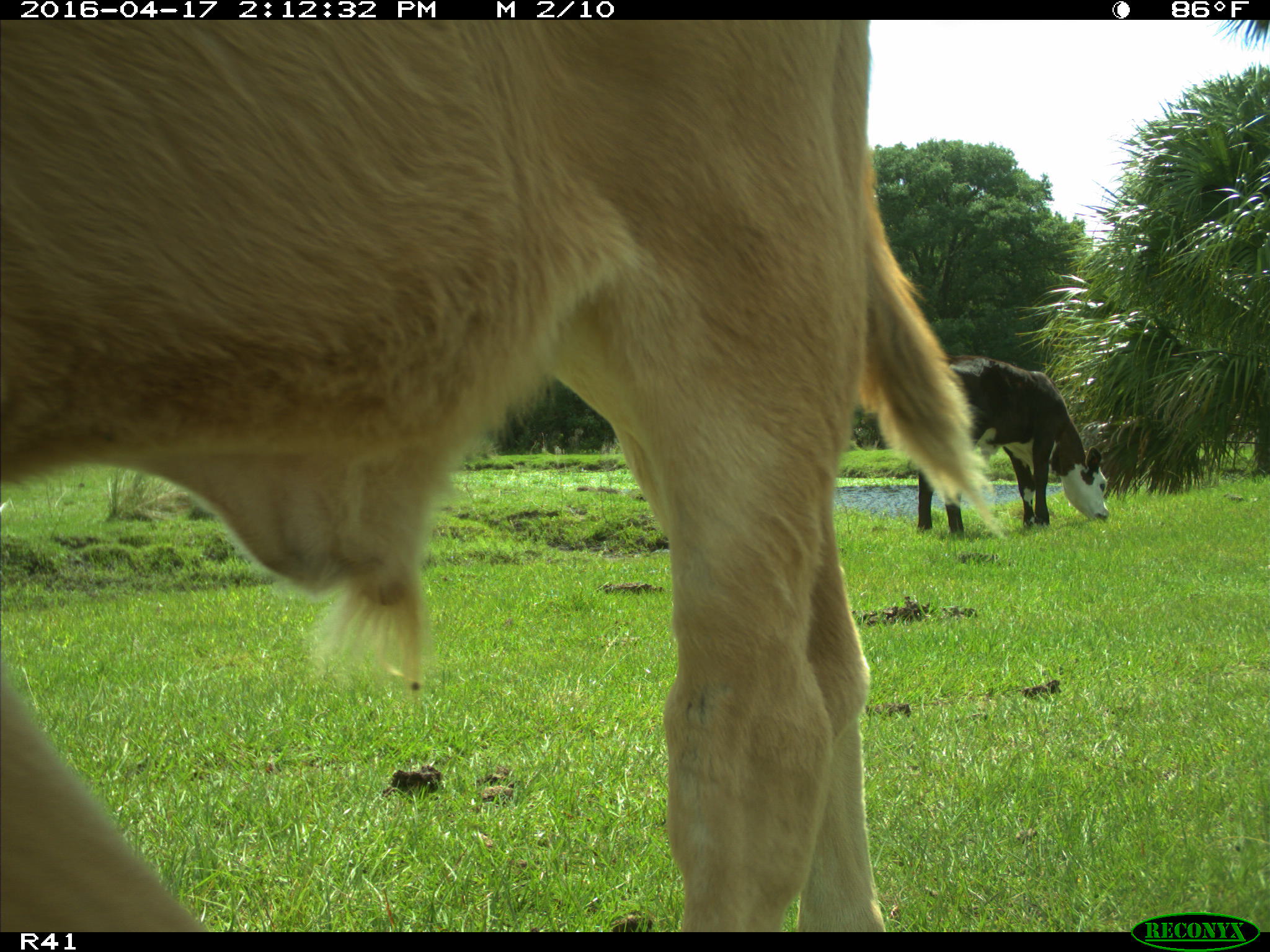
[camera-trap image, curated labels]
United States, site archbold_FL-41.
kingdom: Animalia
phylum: Chordata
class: Mammalia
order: Artiodactyla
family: Bovidae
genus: Bos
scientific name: Bos taurus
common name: domestic cow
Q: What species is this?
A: Bos taurus (domestic cow).